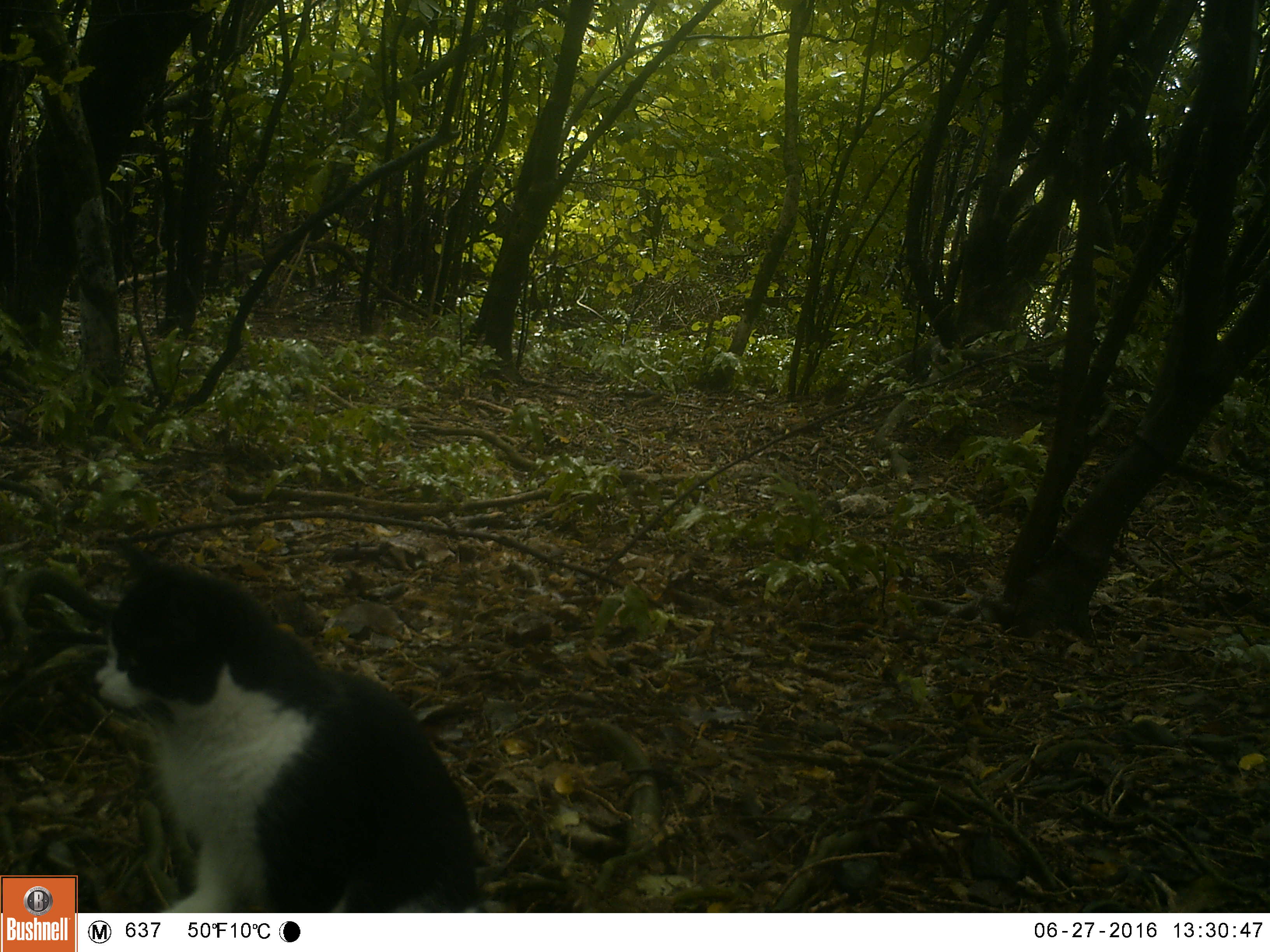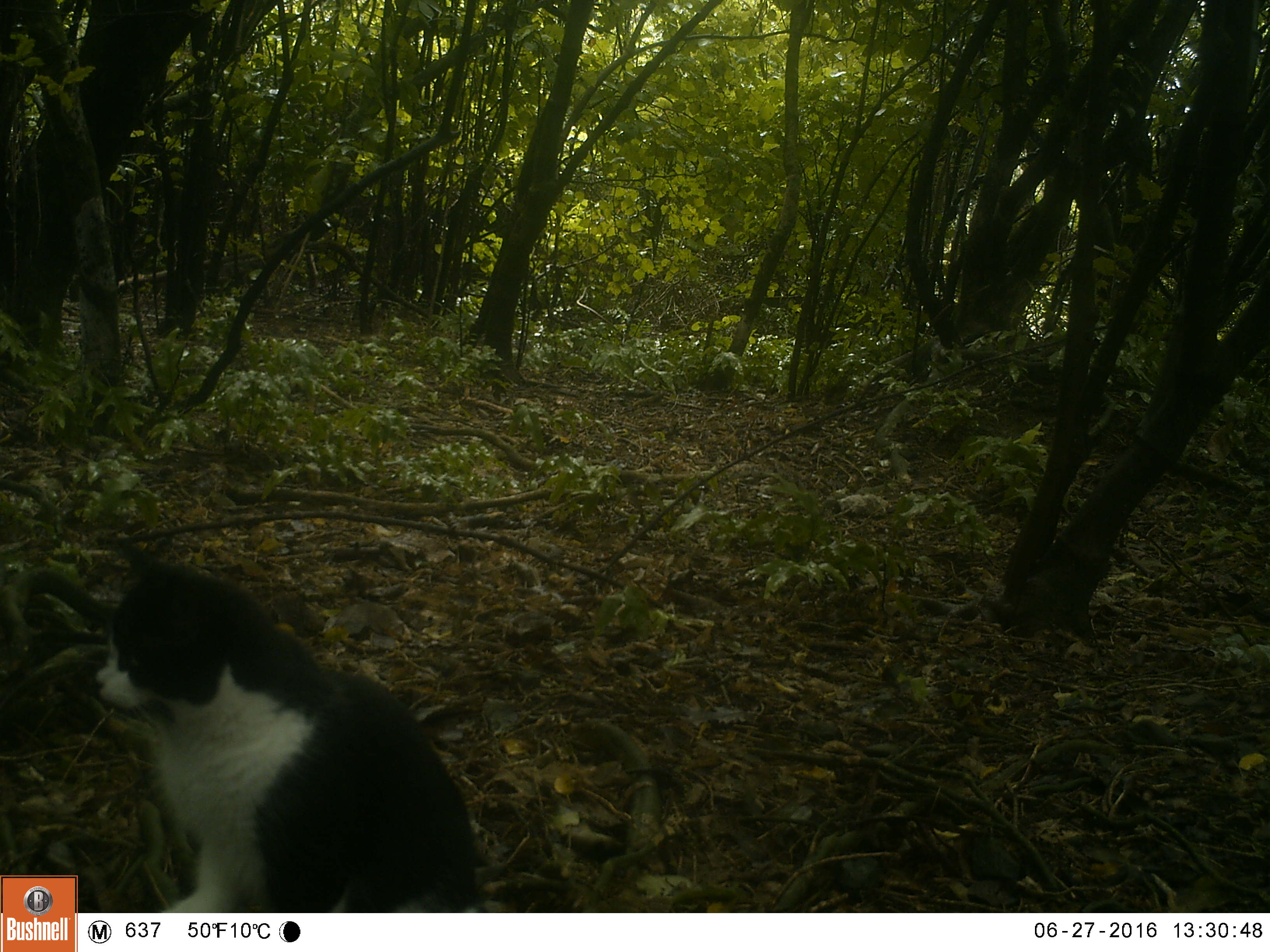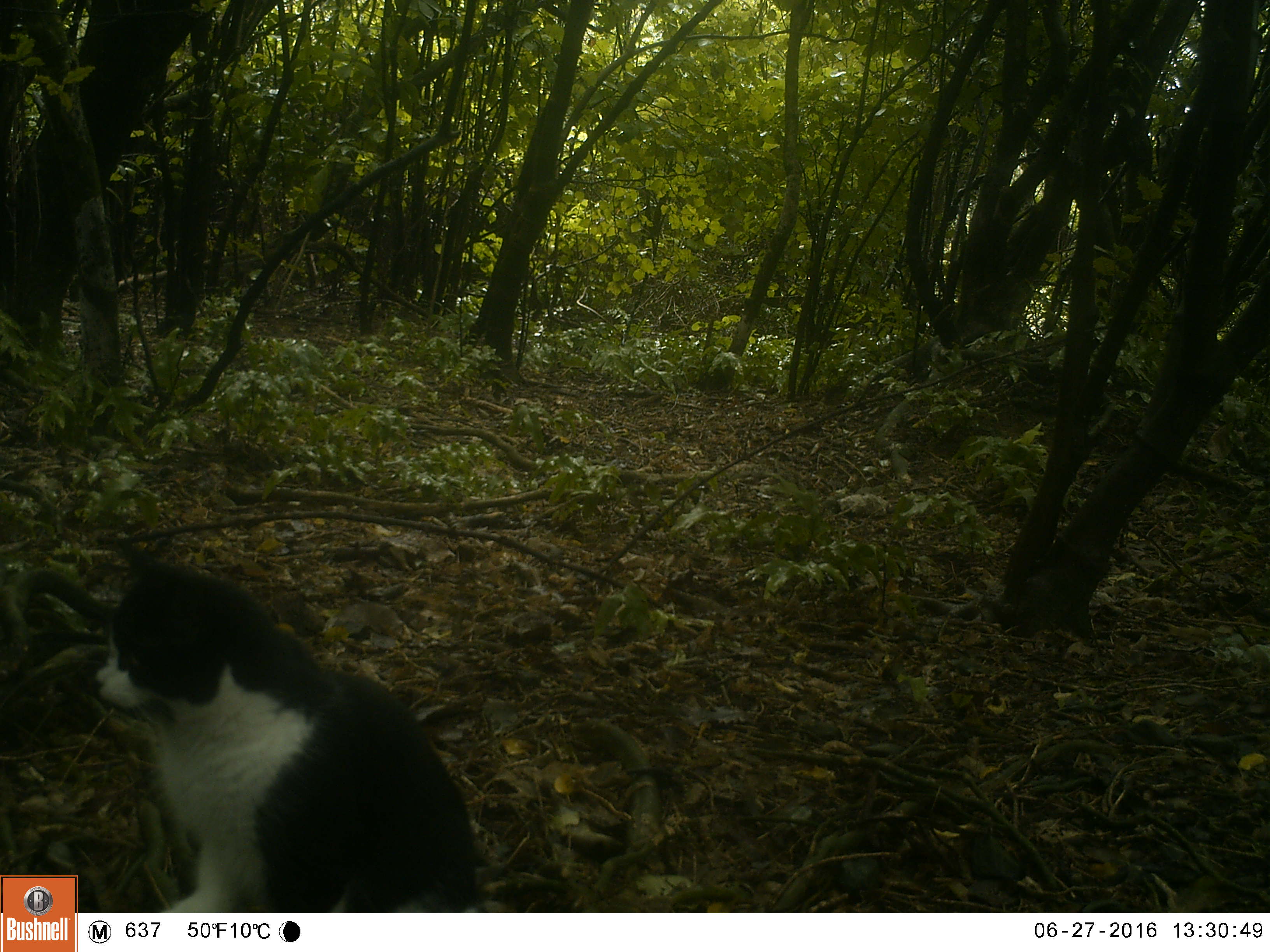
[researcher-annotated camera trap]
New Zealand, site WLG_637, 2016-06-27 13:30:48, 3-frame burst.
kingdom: Animalia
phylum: Chordata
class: Mammalia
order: Carnivora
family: Felidae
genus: Felis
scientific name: Felis catus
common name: domestic cat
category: cat